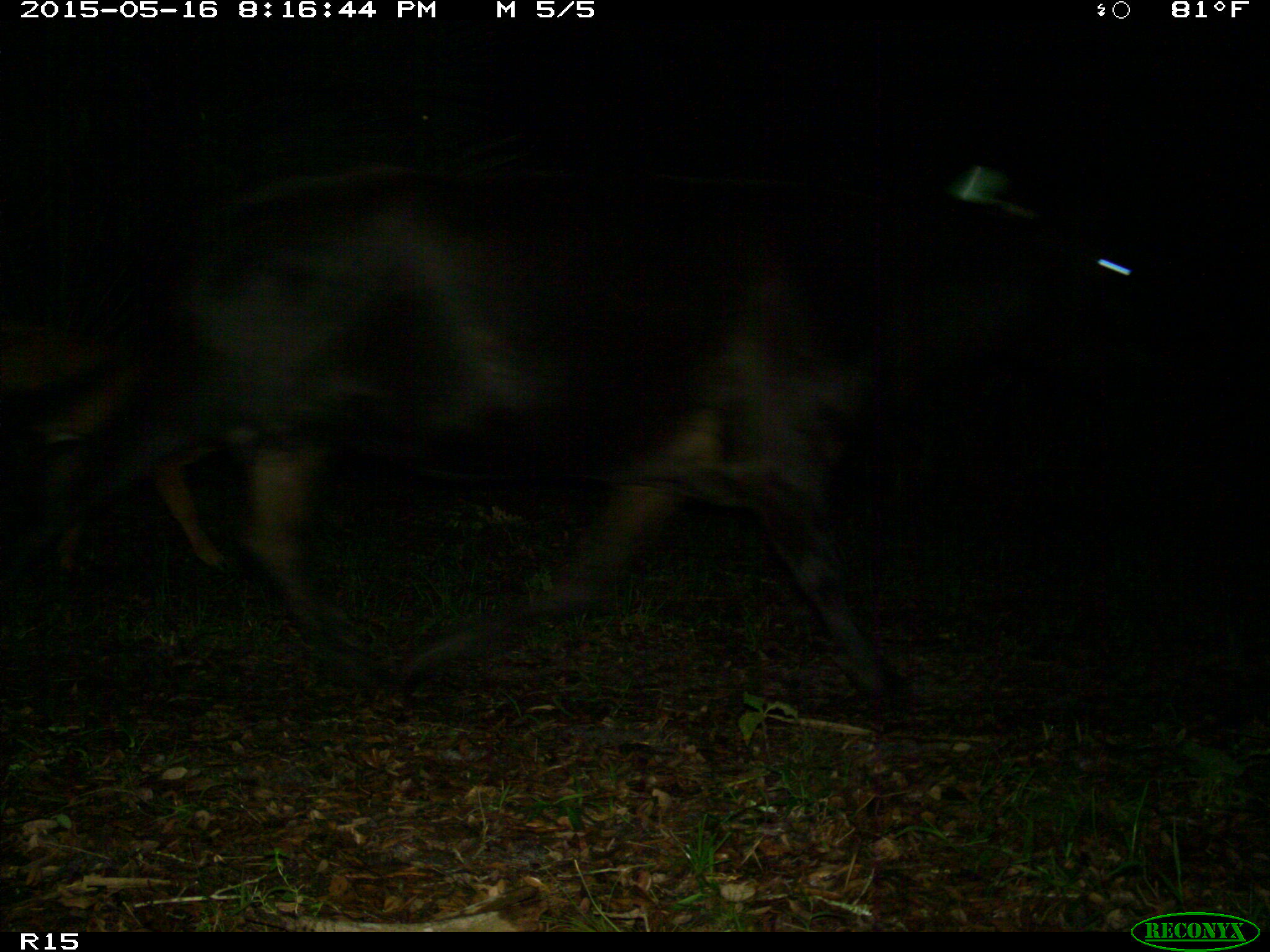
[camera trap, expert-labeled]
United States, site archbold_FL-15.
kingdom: Animalia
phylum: Chordata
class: Mammalia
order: Artiodactyla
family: Bovidae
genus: Bos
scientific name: Bos taurus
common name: domestic cow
Bos taurus (domestic cow).